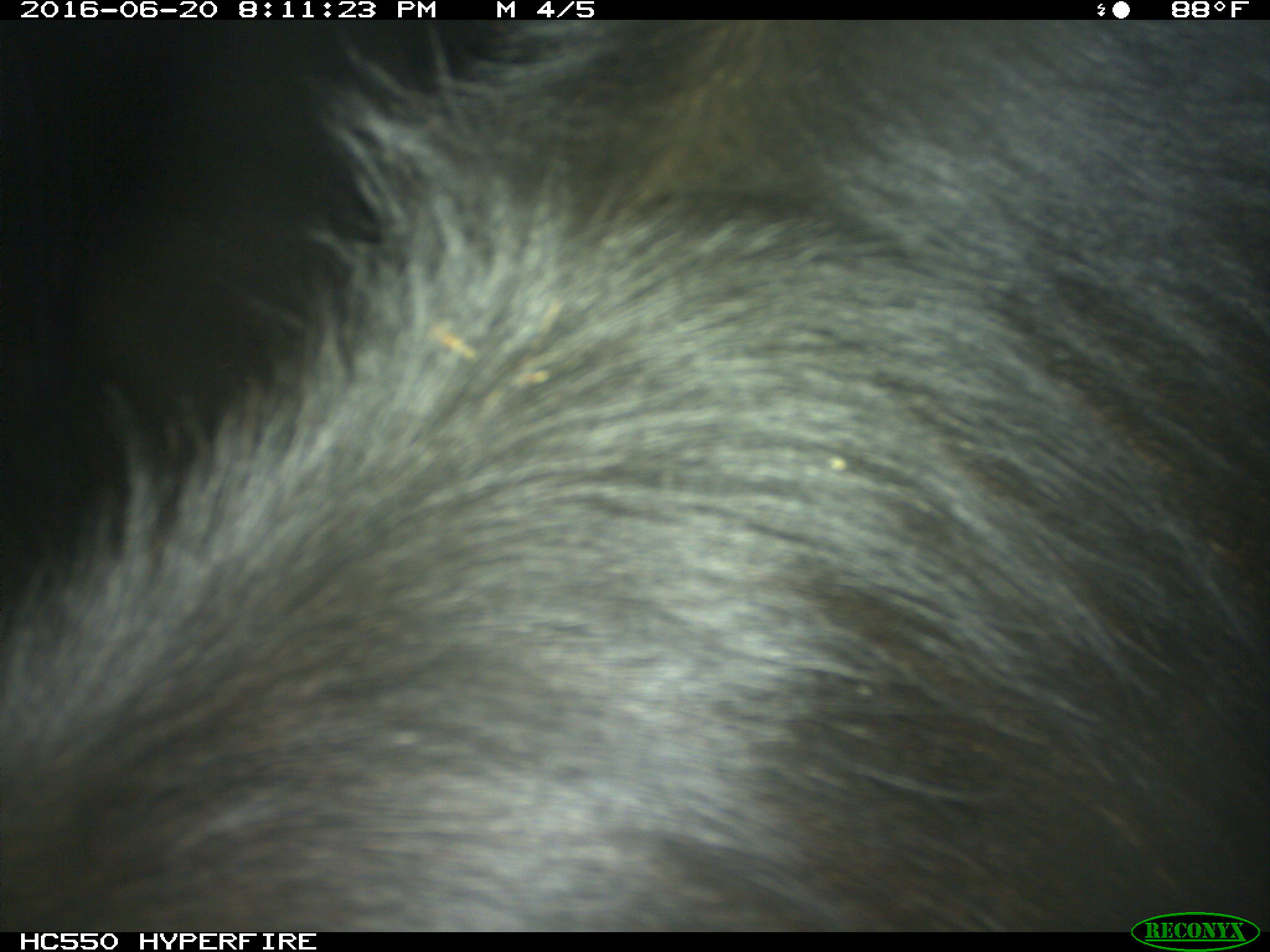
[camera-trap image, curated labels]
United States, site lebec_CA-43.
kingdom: Animalia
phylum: Chordata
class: Mammalia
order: Artiodactyla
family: Bovidae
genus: Bos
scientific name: Bos taurus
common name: domestic cow